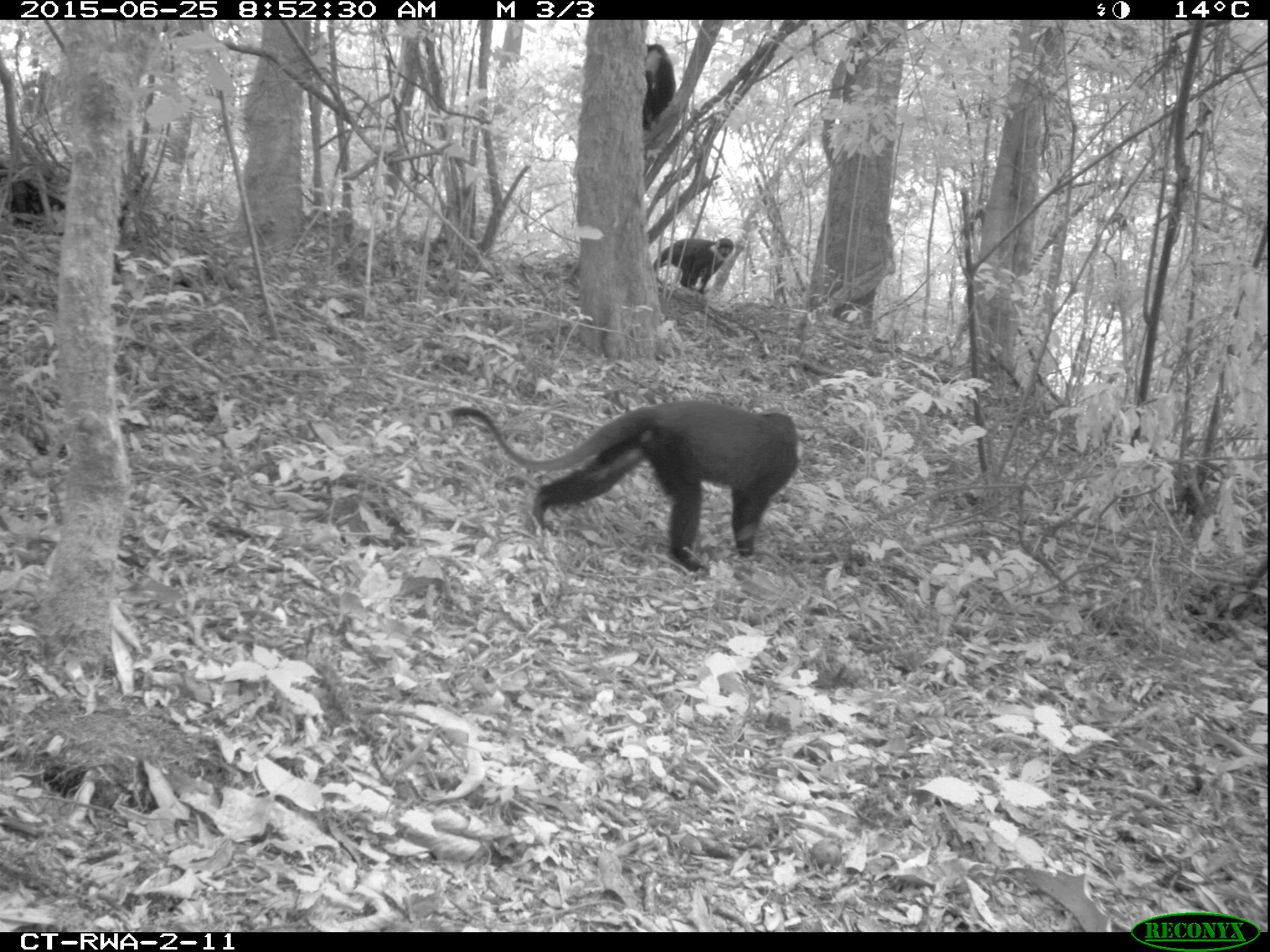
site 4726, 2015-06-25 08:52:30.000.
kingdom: Animalia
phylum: Chordata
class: Mammalia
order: Primates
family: Cercopithecidae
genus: Allochrocebus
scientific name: Allochrocebus lhoesti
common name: l'hoest's monkey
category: cercopithecus lhoesti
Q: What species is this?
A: Cercopithecus lhoesti (l'hoest's monkey) (Allochrocebus lhoesti).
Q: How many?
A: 3.